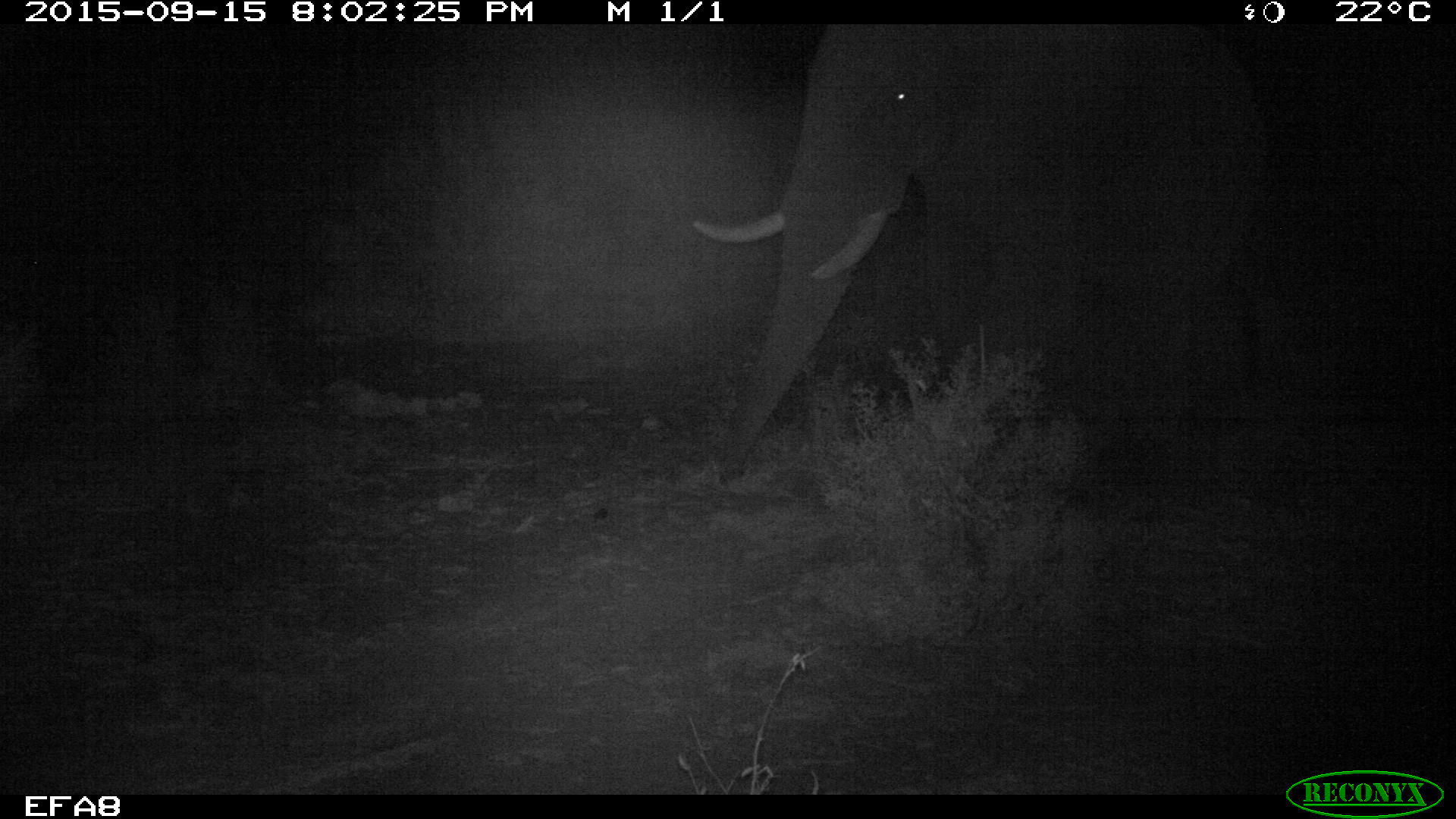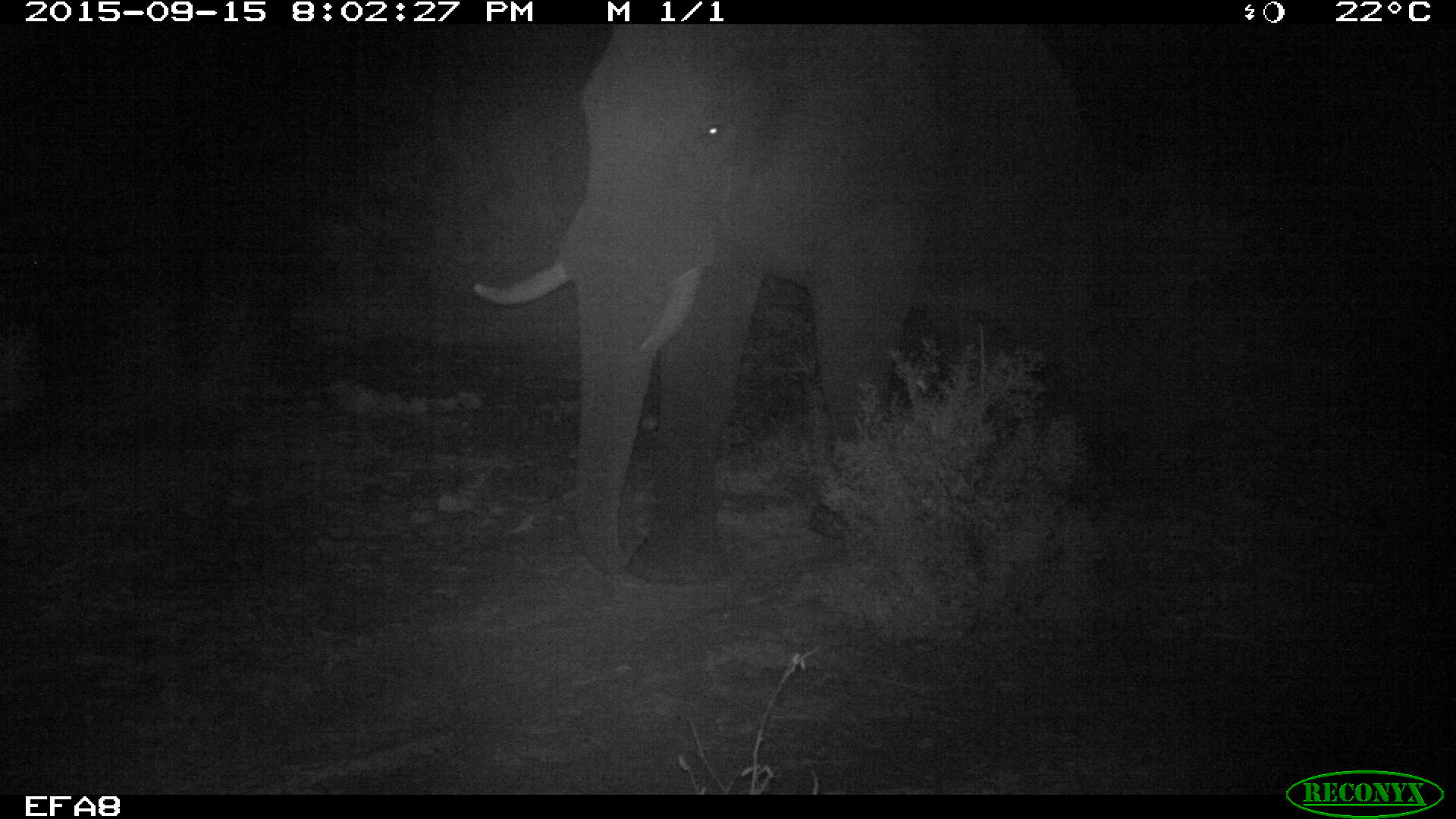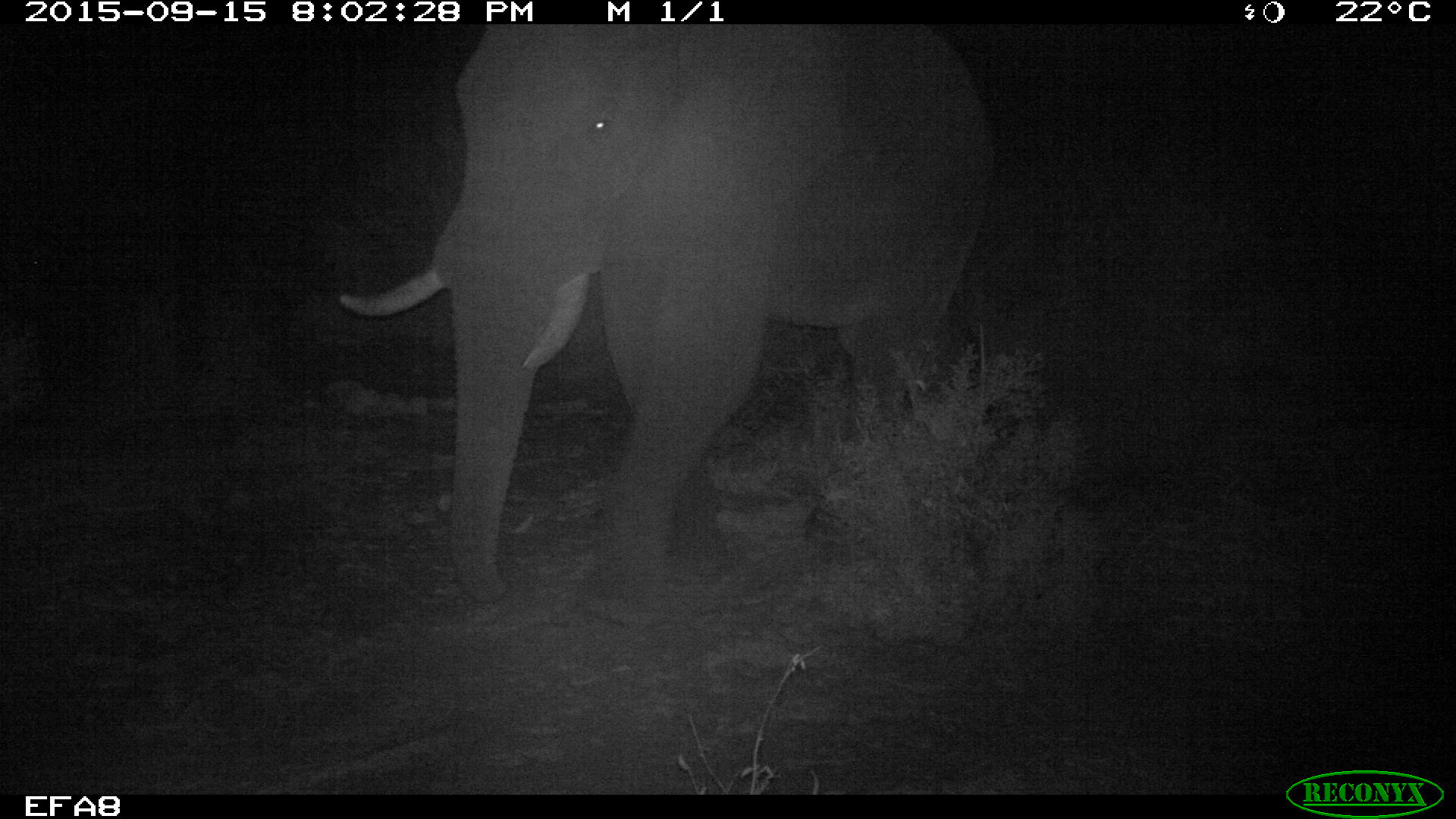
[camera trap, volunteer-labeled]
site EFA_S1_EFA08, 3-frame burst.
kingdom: Animalia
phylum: Chordata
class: Mammalia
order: Proboscidea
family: Elephantidae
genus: Loxodonta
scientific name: Loxodonta africana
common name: african bush elephant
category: elephant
Elephant (african bush elephant) (Loxodonta africana), count 1. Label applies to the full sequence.